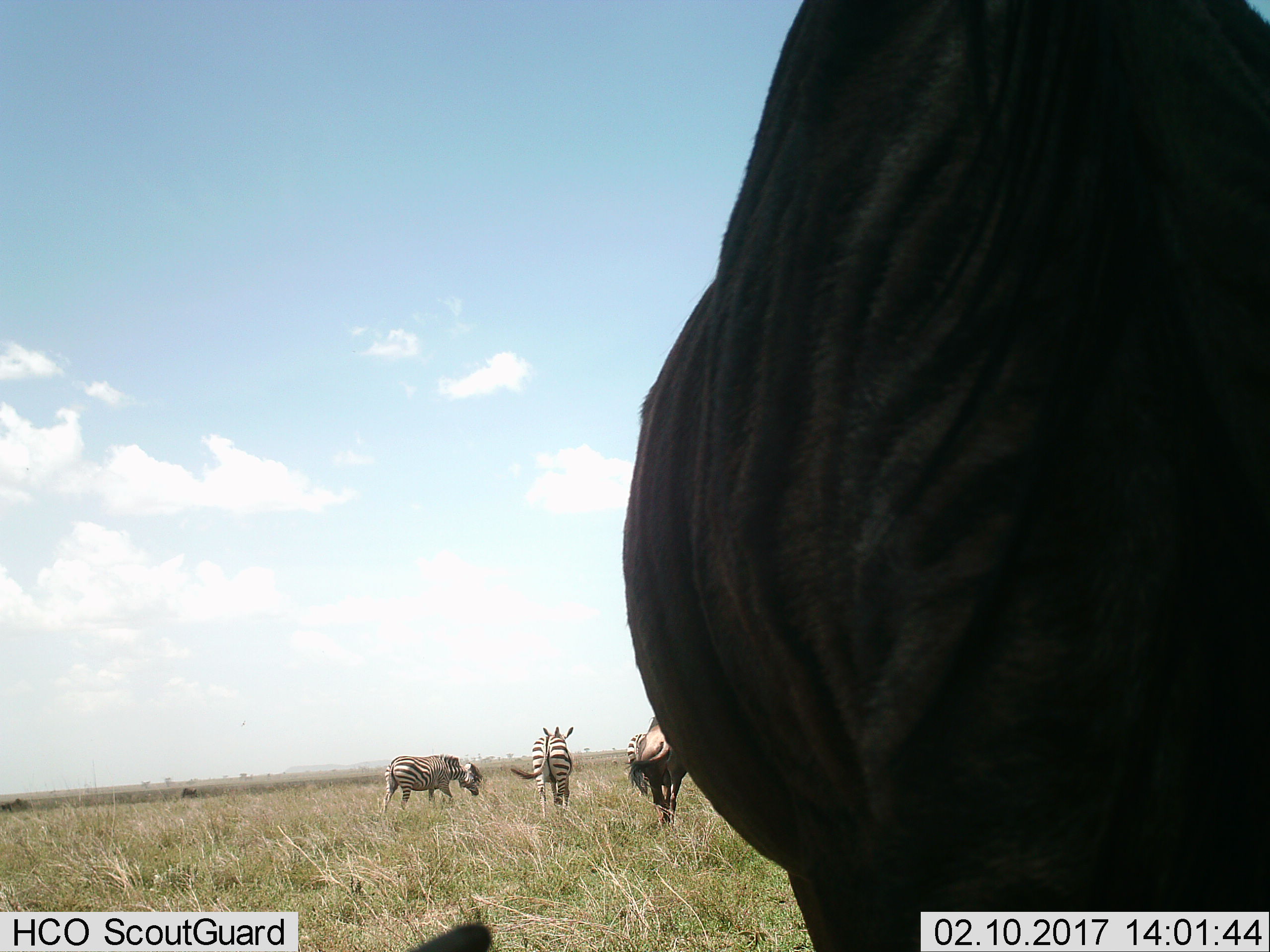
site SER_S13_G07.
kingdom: Animalia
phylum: Chordata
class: Mammalia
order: Perissodactyla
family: Equidae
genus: Equus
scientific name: Equus quagga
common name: plains zebra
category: zebraplains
Zebraplains (plains zebra) (Equus quagga), count 3. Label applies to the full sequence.